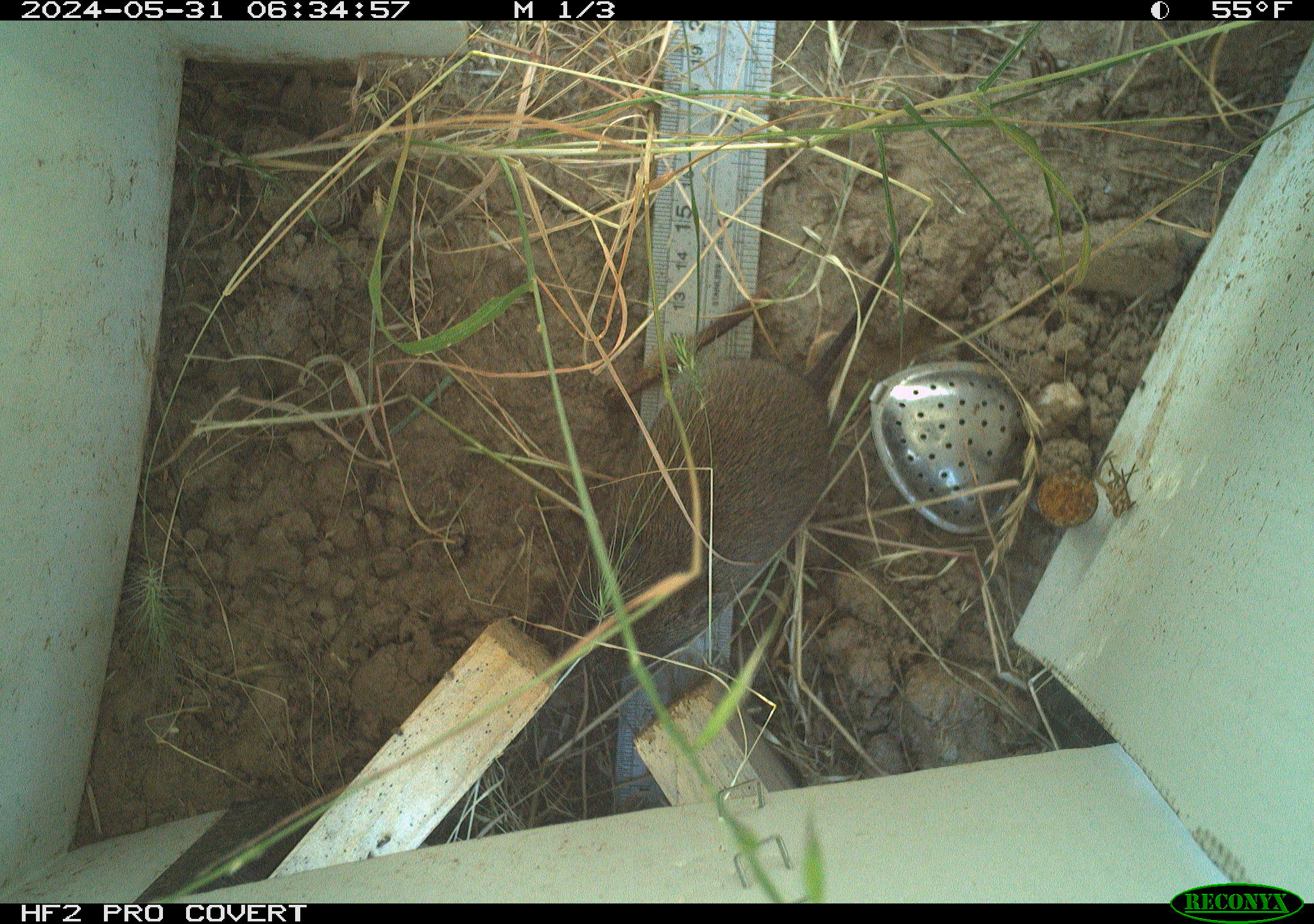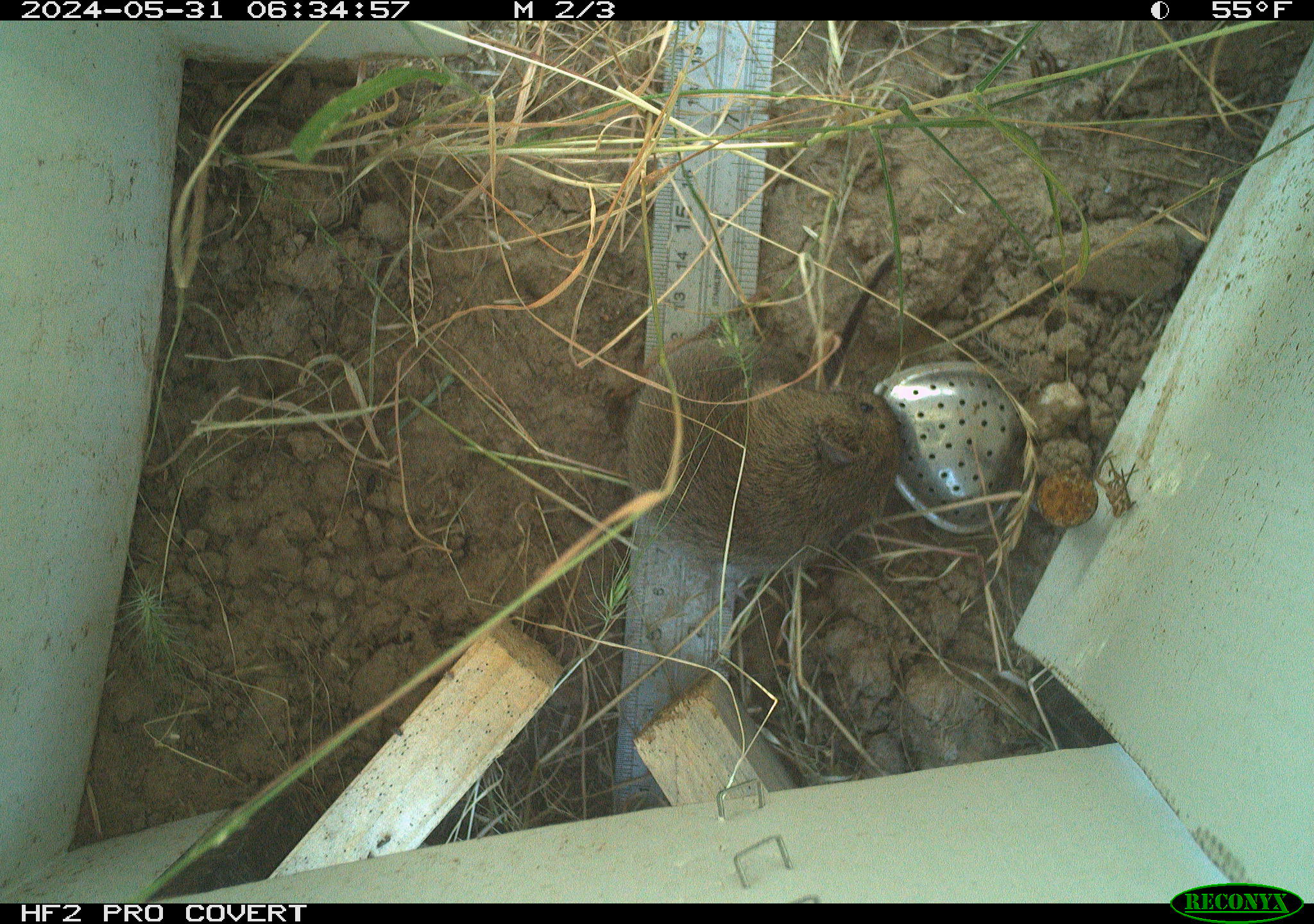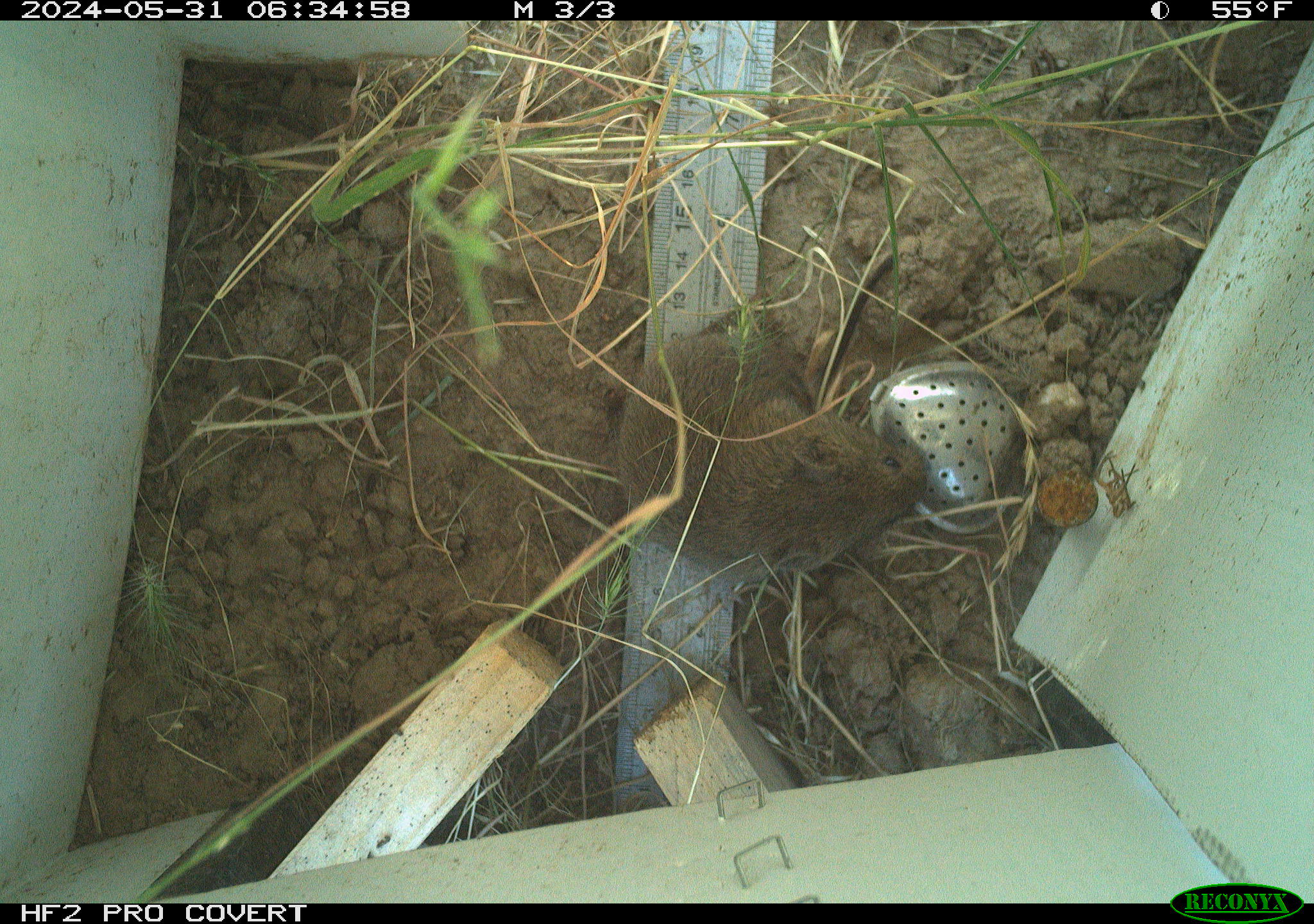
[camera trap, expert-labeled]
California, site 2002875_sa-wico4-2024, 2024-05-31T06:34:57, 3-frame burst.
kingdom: Animalia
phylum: Chordata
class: Mammalia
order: Rodentia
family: Cricetidae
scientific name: Arvicolinae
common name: voles, lemmings, and muskrats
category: arvicolinae subfamily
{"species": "arvicolinae subfamily (voles, lemmings, and muskrats) (Arvicolinae)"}